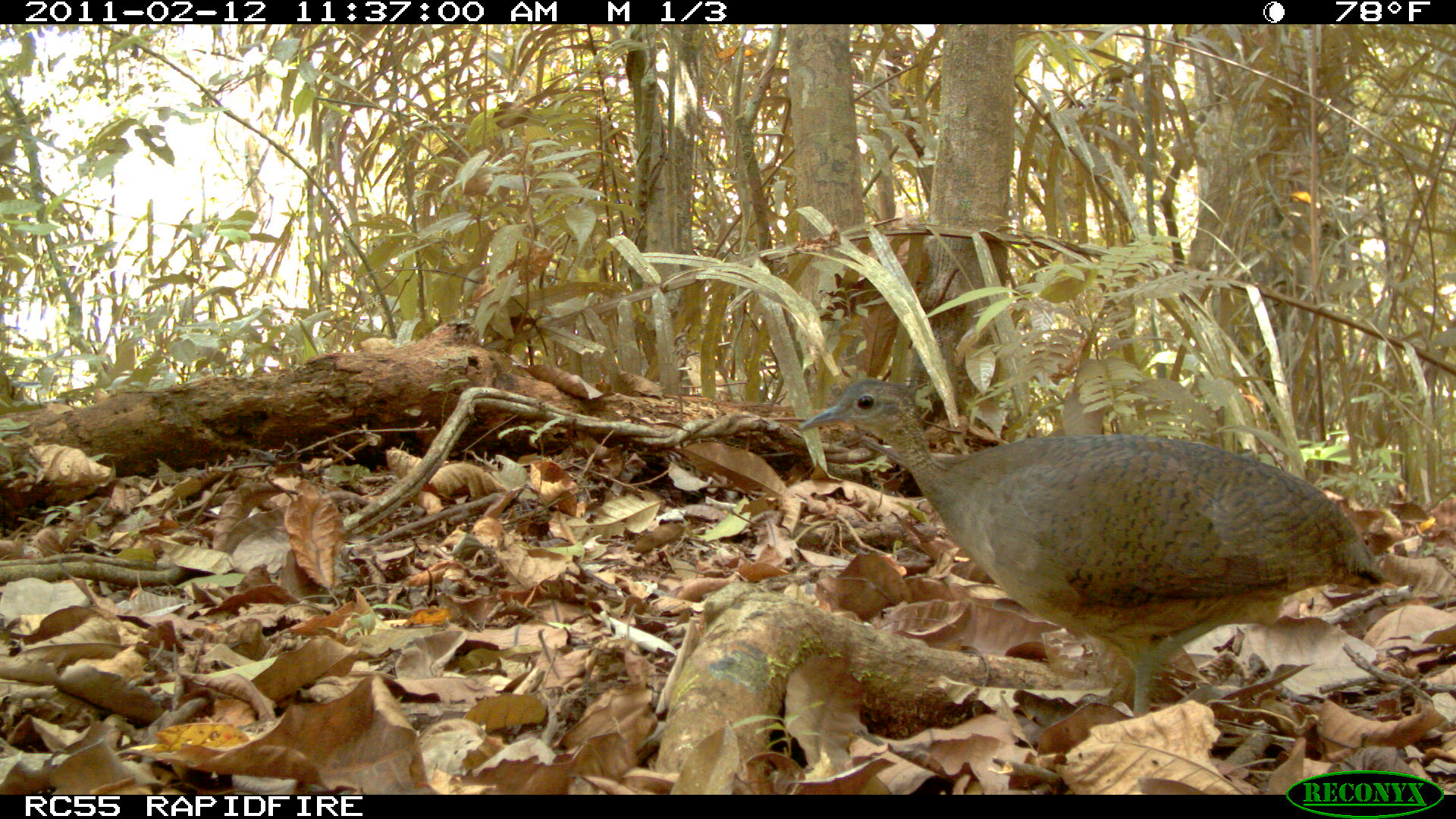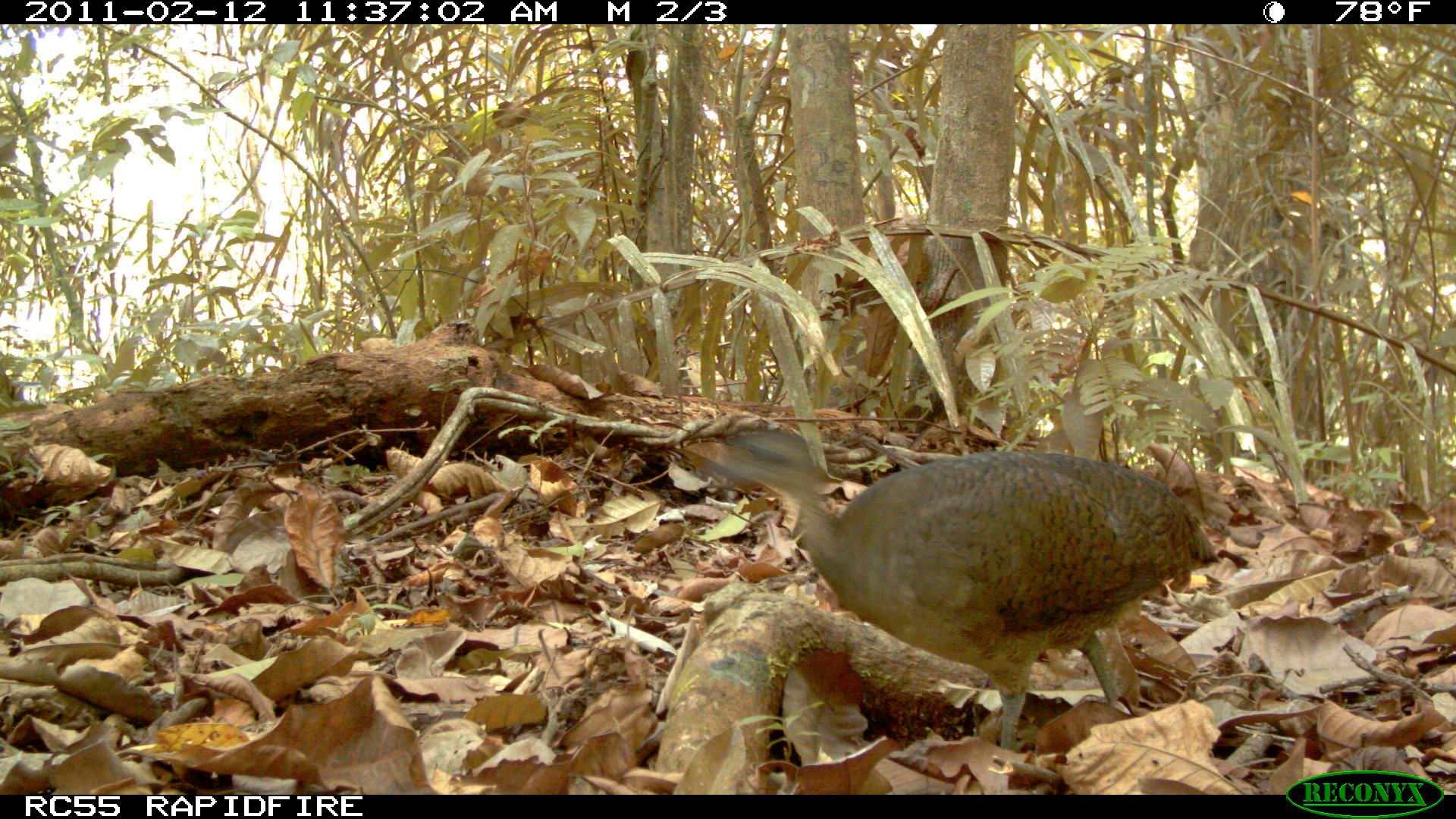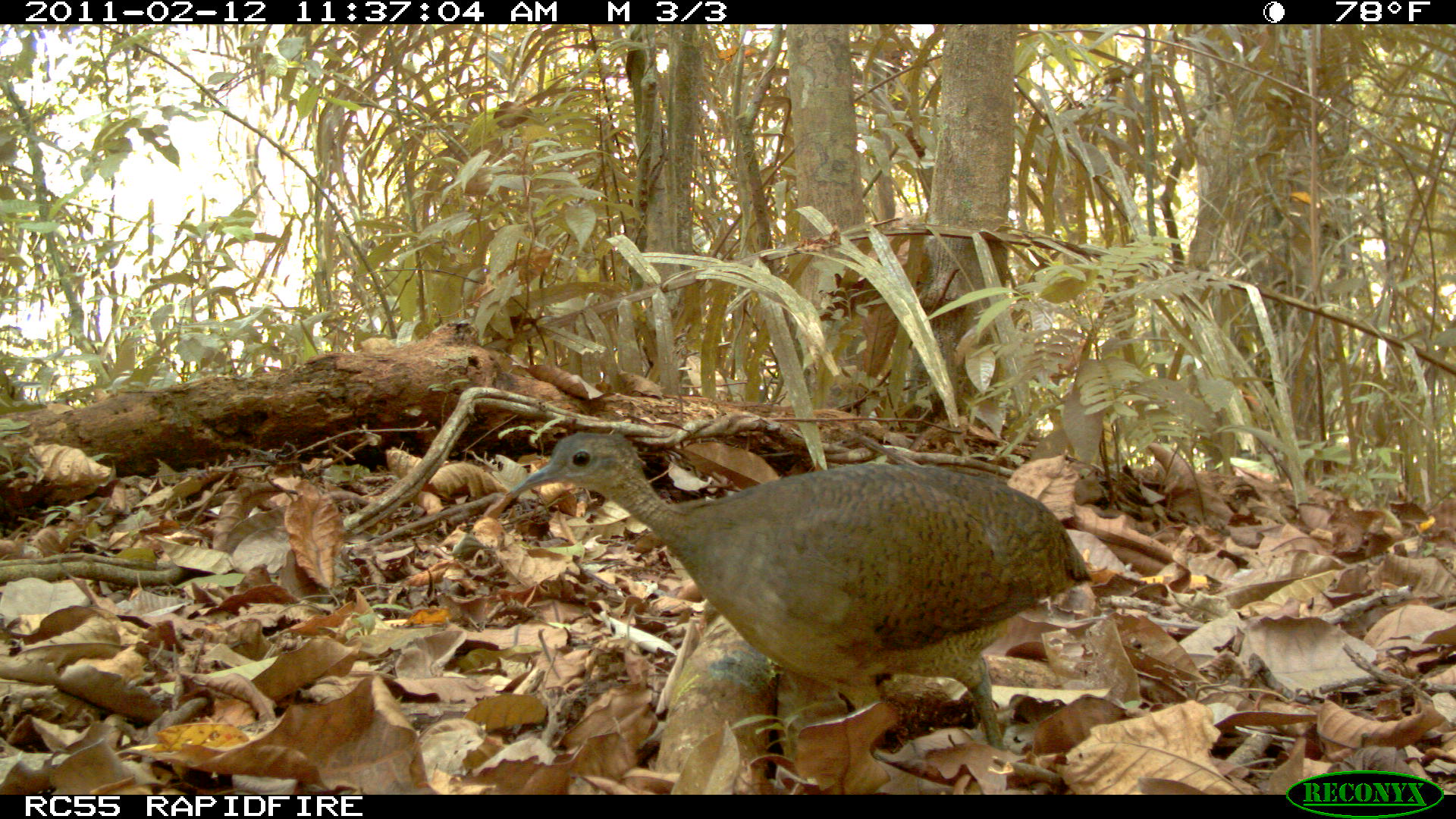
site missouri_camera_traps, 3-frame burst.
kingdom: Animalia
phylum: Chordata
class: Aves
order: Tinamiformes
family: Tinamidae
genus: Tinamus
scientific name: Tinamus major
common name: great tinamou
Great tinamou (Tinamus major). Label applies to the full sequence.